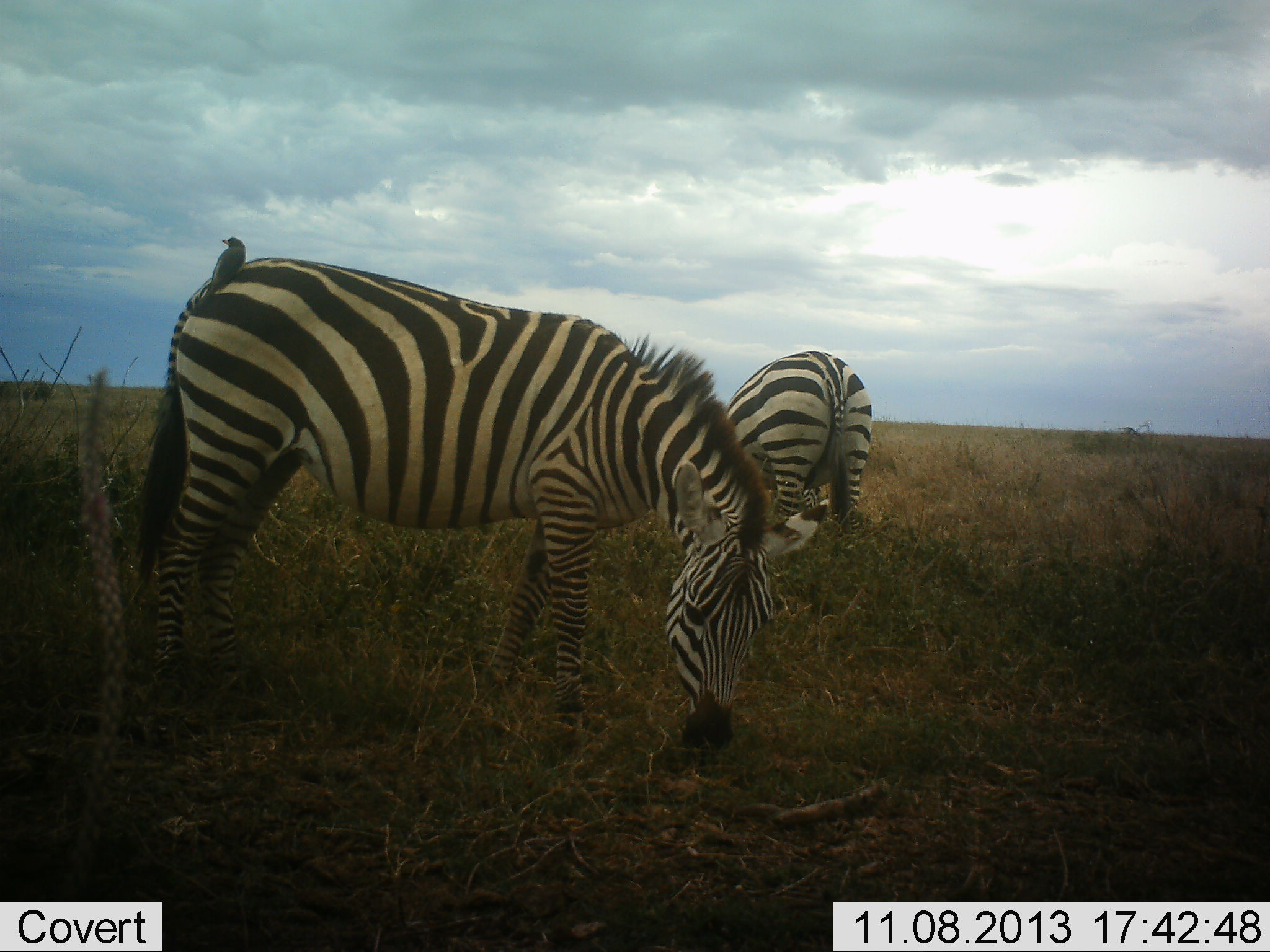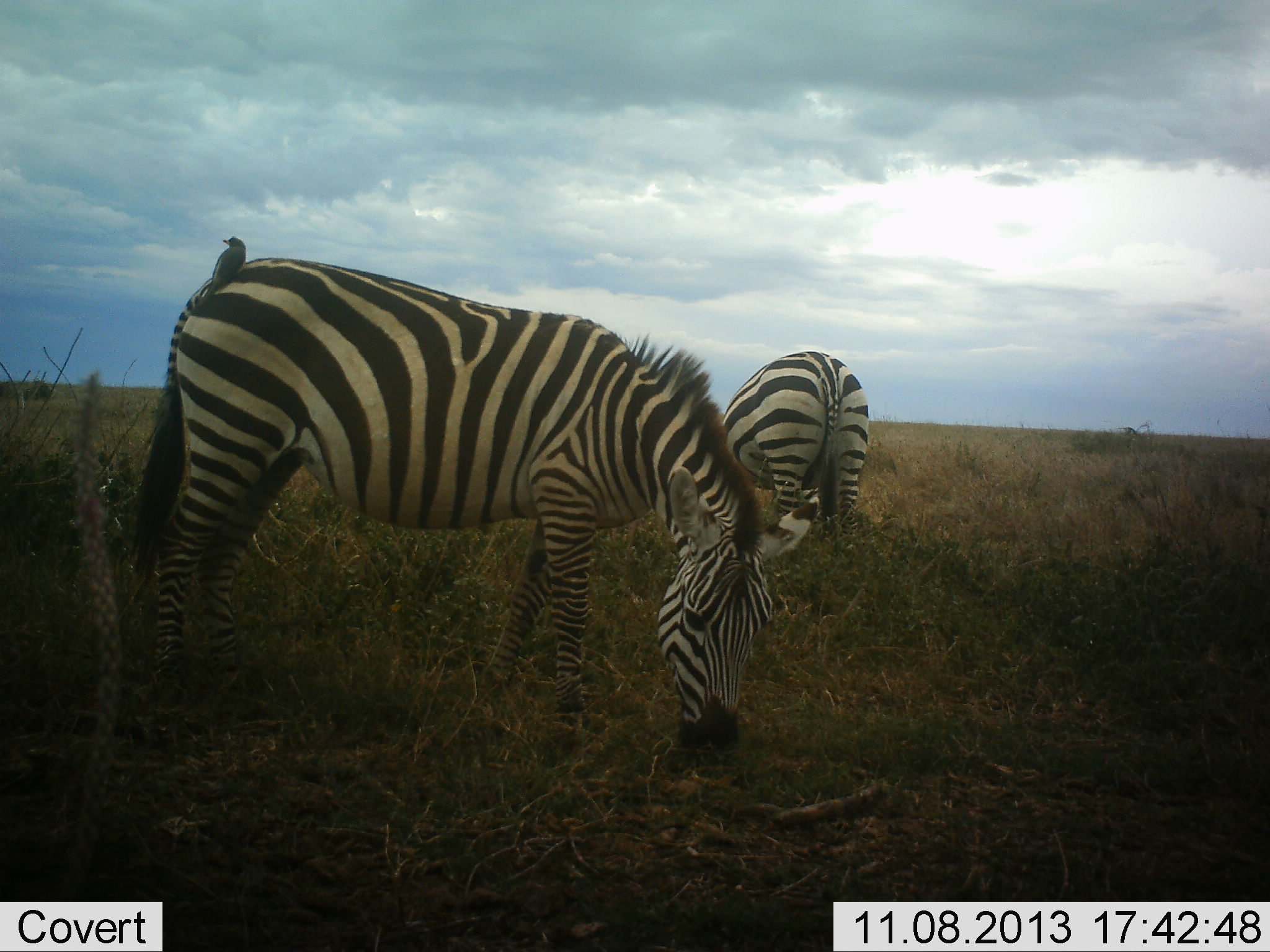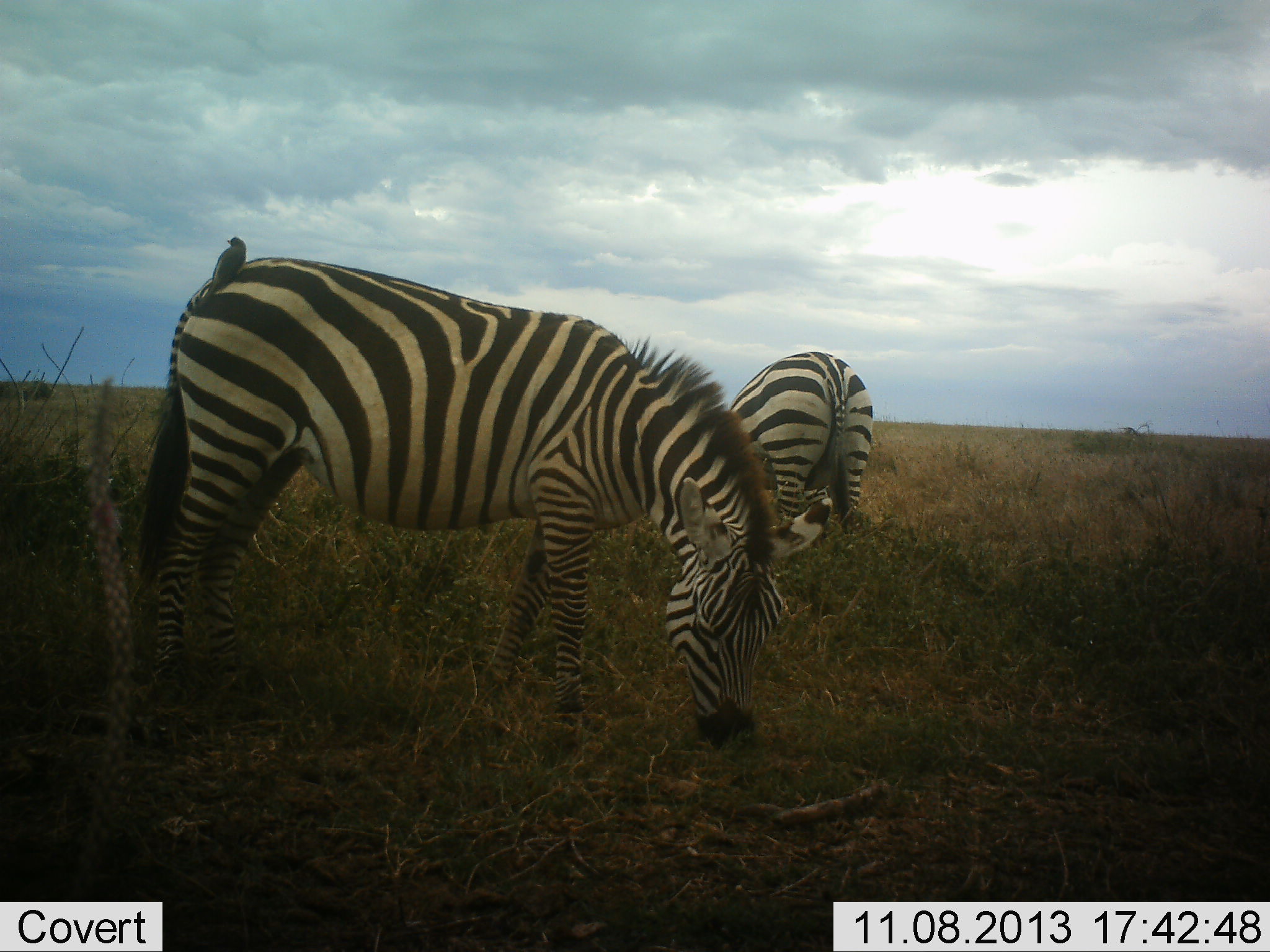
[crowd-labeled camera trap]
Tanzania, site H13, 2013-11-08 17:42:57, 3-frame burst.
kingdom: Animalia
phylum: Chordata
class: Mammalia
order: Perissodactyla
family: Equidae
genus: Equus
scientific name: Equus quagga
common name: plains zebra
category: zebra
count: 2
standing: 15%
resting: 0%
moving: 4%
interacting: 0%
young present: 0%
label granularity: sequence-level